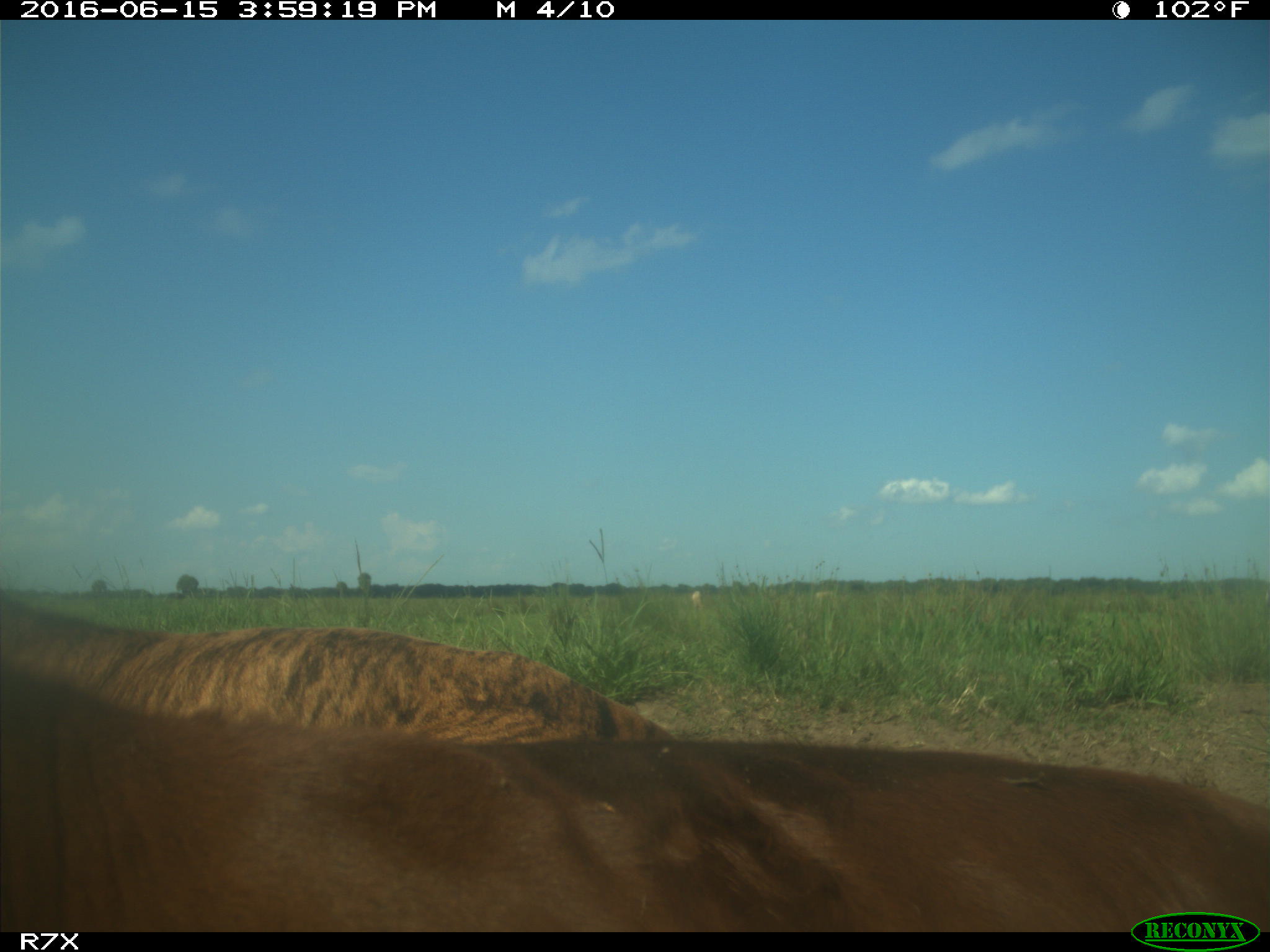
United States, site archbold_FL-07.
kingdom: Animalia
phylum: Chordata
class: Mammalia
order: Artiodactyla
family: Bovidae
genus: Bos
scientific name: Bos taurus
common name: domestic cow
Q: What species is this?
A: Bos taurus (domestic cow).